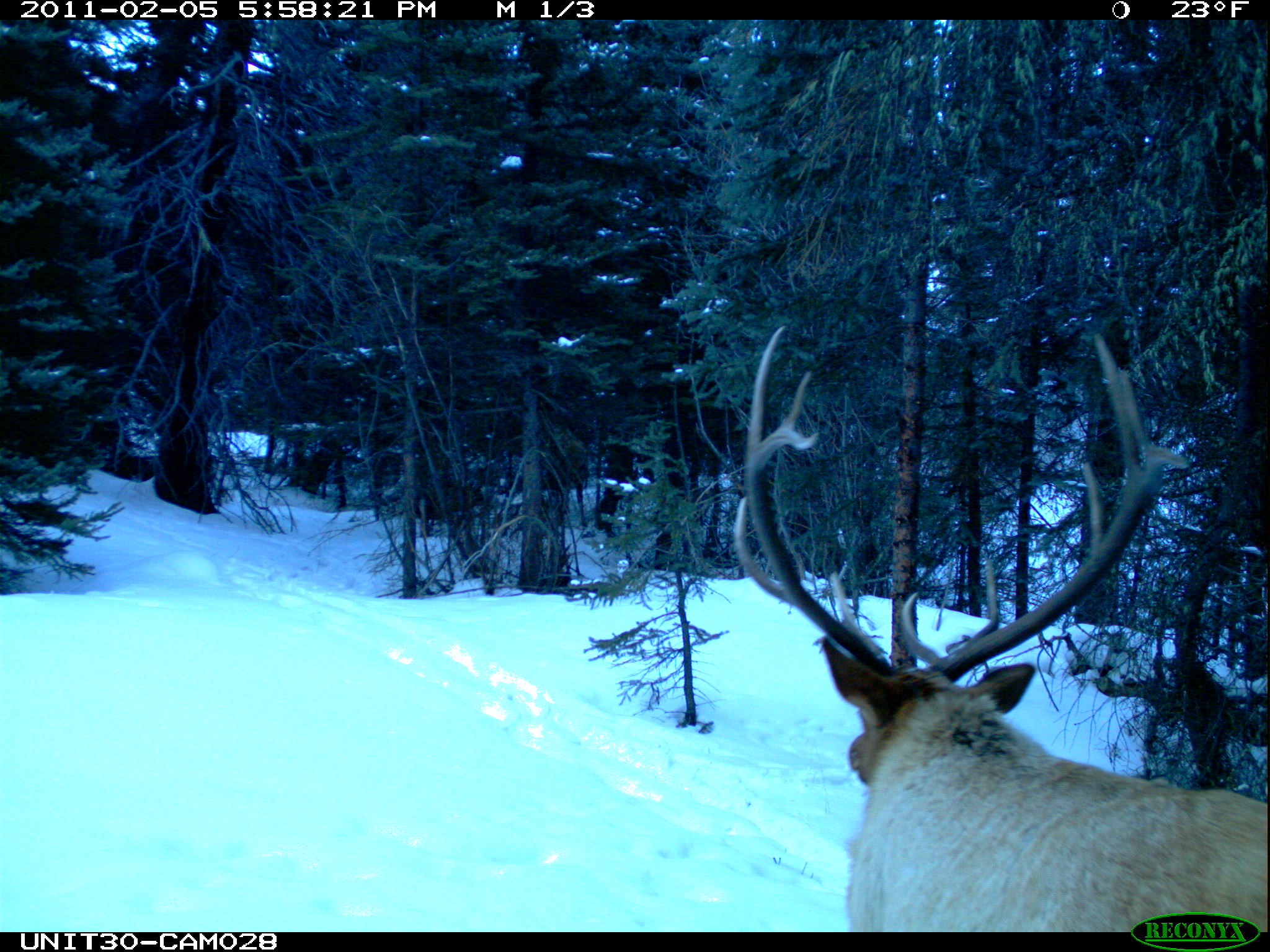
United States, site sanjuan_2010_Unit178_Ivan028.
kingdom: Animalia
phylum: Chordata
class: Mammalia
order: Artiodactyla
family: Cervidae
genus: Cervus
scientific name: Cervus elaphus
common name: red deer